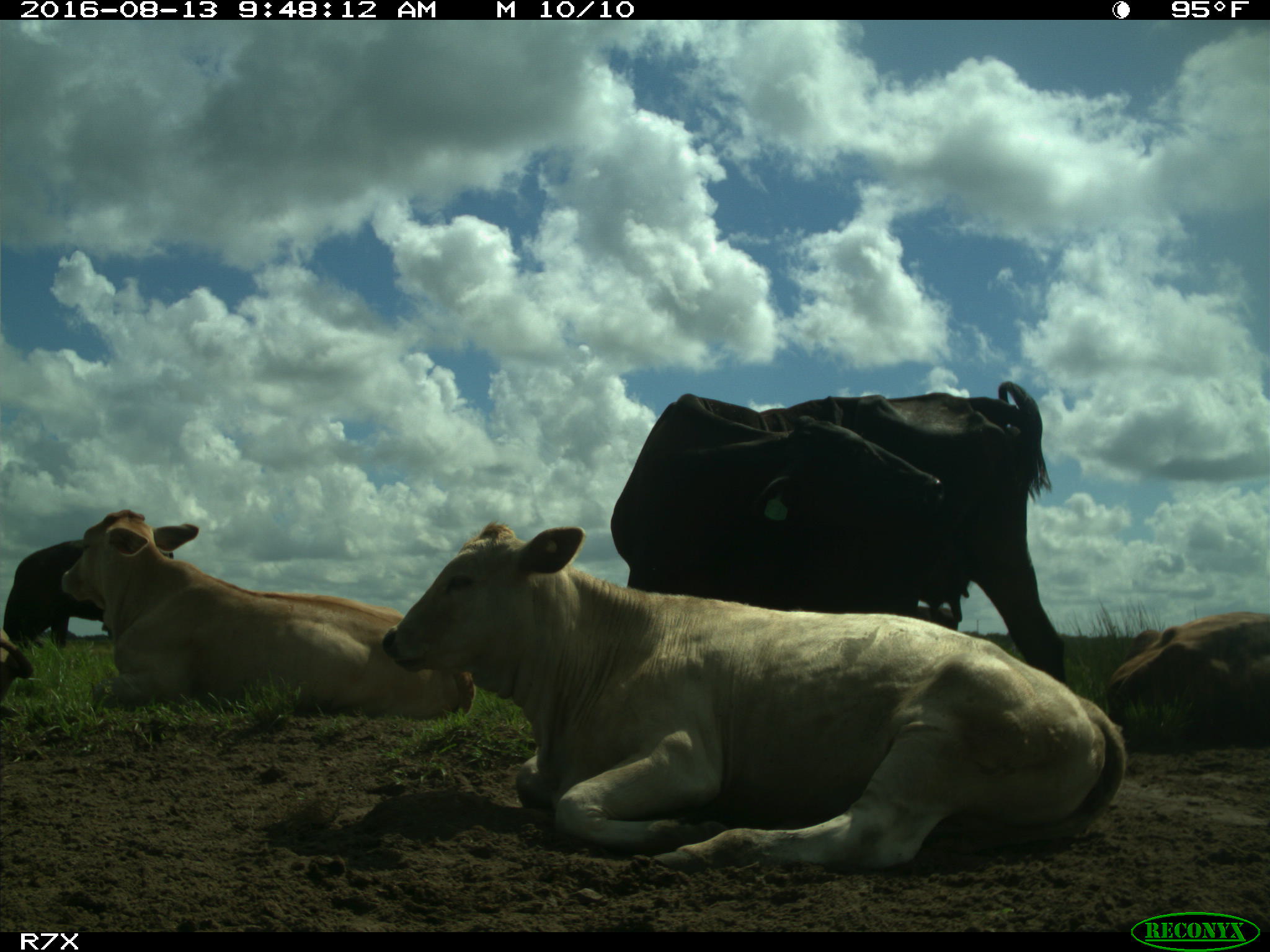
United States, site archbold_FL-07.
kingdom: Animalia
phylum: Chordata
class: Mammalia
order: Artiodactyla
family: Bovidae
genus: Bos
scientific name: Bos taurus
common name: domestic cow